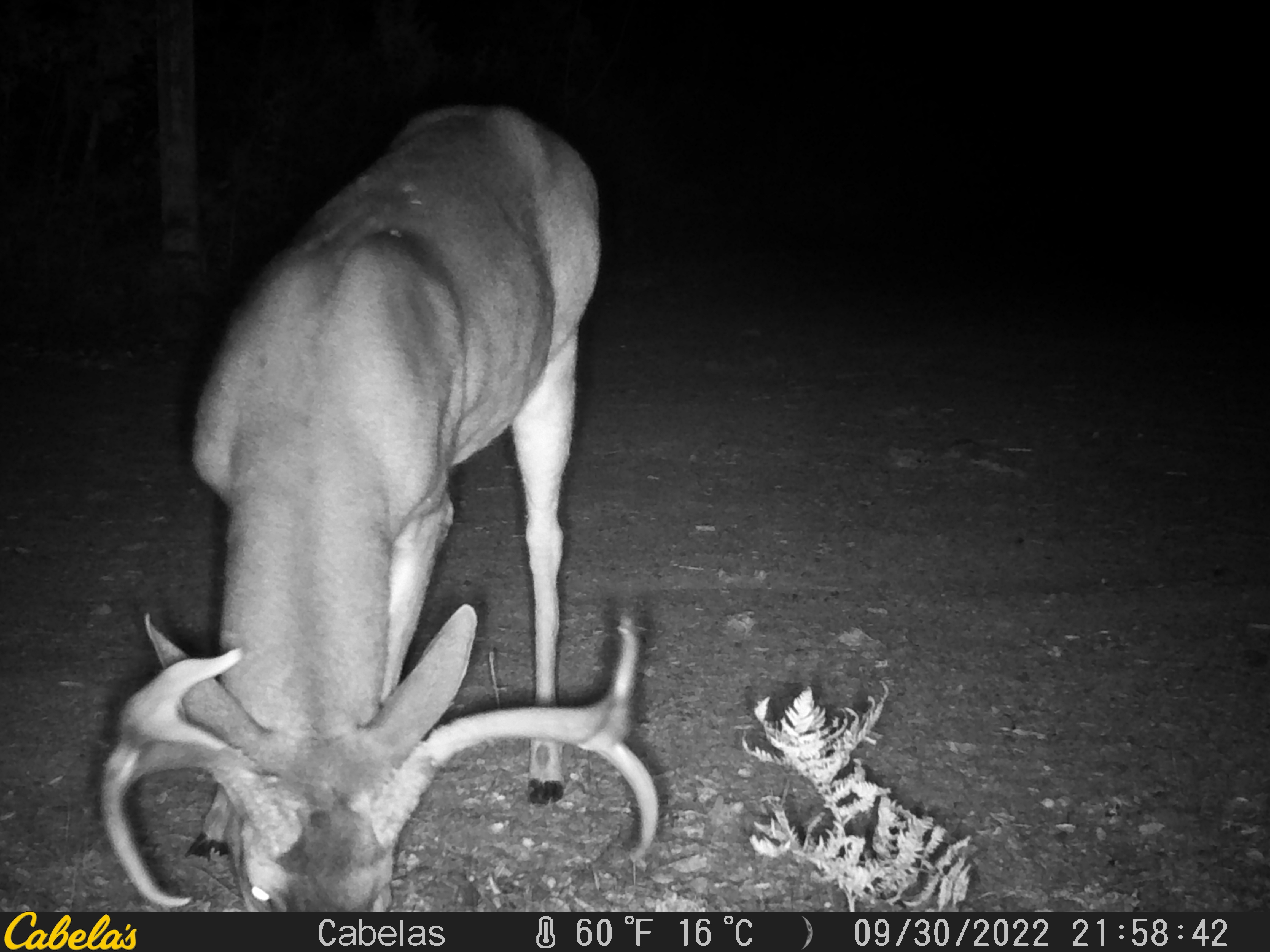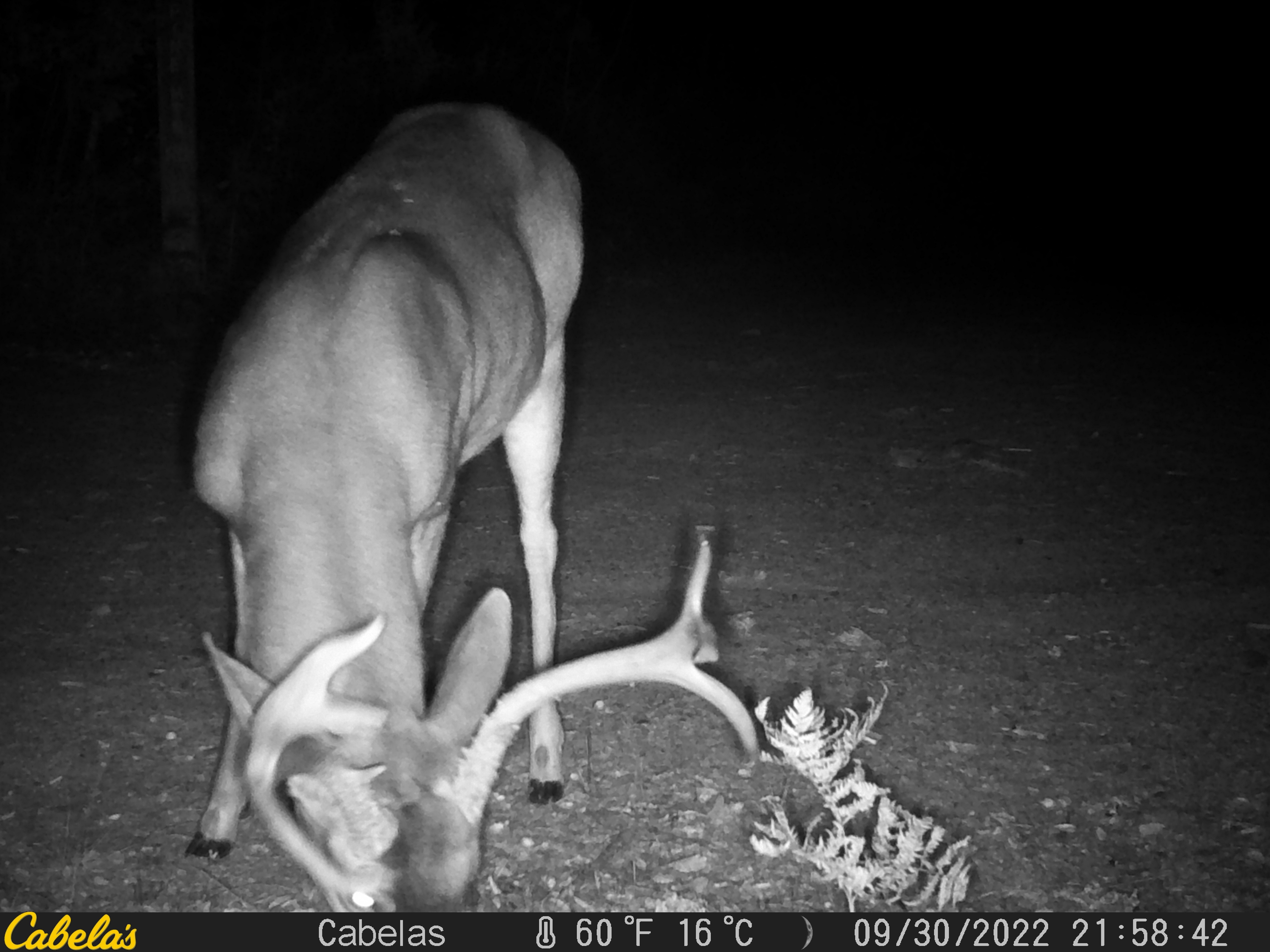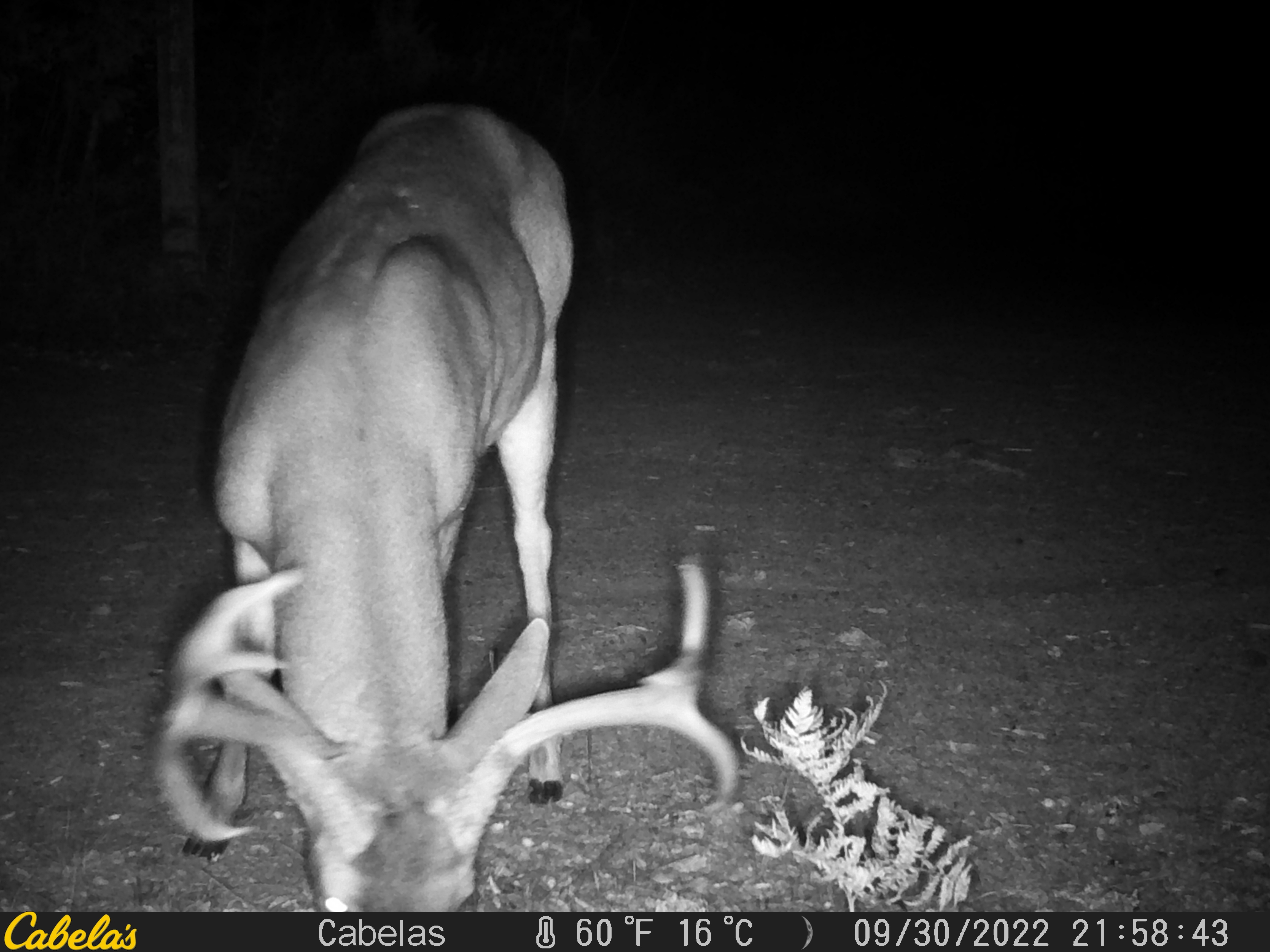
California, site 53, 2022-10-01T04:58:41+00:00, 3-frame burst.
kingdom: Animalia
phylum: Chordata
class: Mammalia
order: Artiodactyla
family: Cervidae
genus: Odocoileus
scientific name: Odocoileus hemionus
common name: mule deer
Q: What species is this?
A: Mule deer (Odocoileus hemionus).